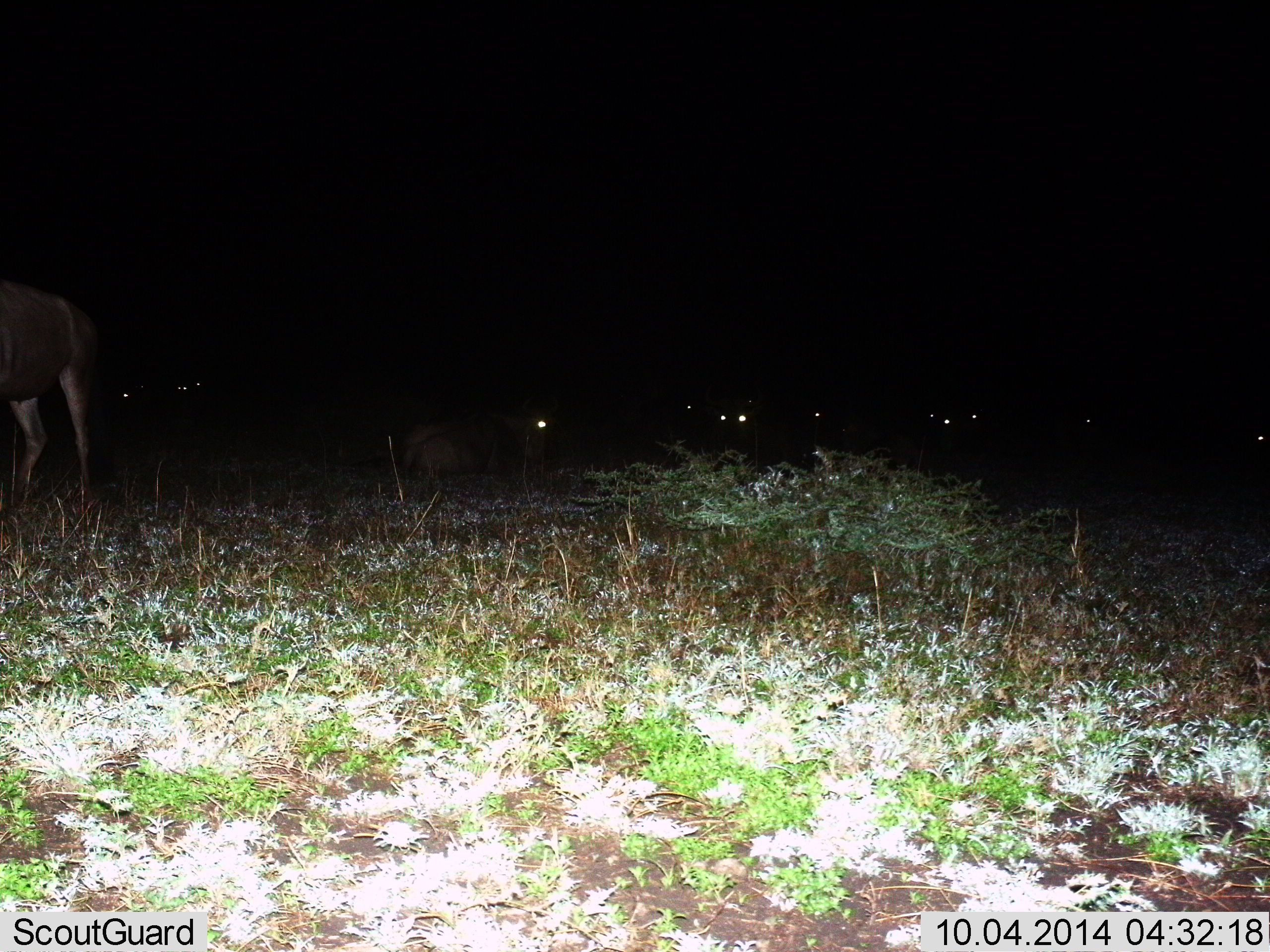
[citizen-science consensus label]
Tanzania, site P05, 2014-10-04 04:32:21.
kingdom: Animalia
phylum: Chordata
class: Mammalia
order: Artiodactyla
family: Bovidae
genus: Connochaetes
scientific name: Connochaetes taurinus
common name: blue wildebeest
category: wildebeest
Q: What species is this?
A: Wildebeest (blue wildebeest) (Connochaetes taurinus).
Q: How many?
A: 11-50.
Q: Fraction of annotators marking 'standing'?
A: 70%.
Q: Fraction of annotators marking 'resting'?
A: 80%.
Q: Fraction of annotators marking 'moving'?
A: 10%.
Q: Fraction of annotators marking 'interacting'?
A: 0%.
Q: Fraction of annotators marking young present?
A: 0%.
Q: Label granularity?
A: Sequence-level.